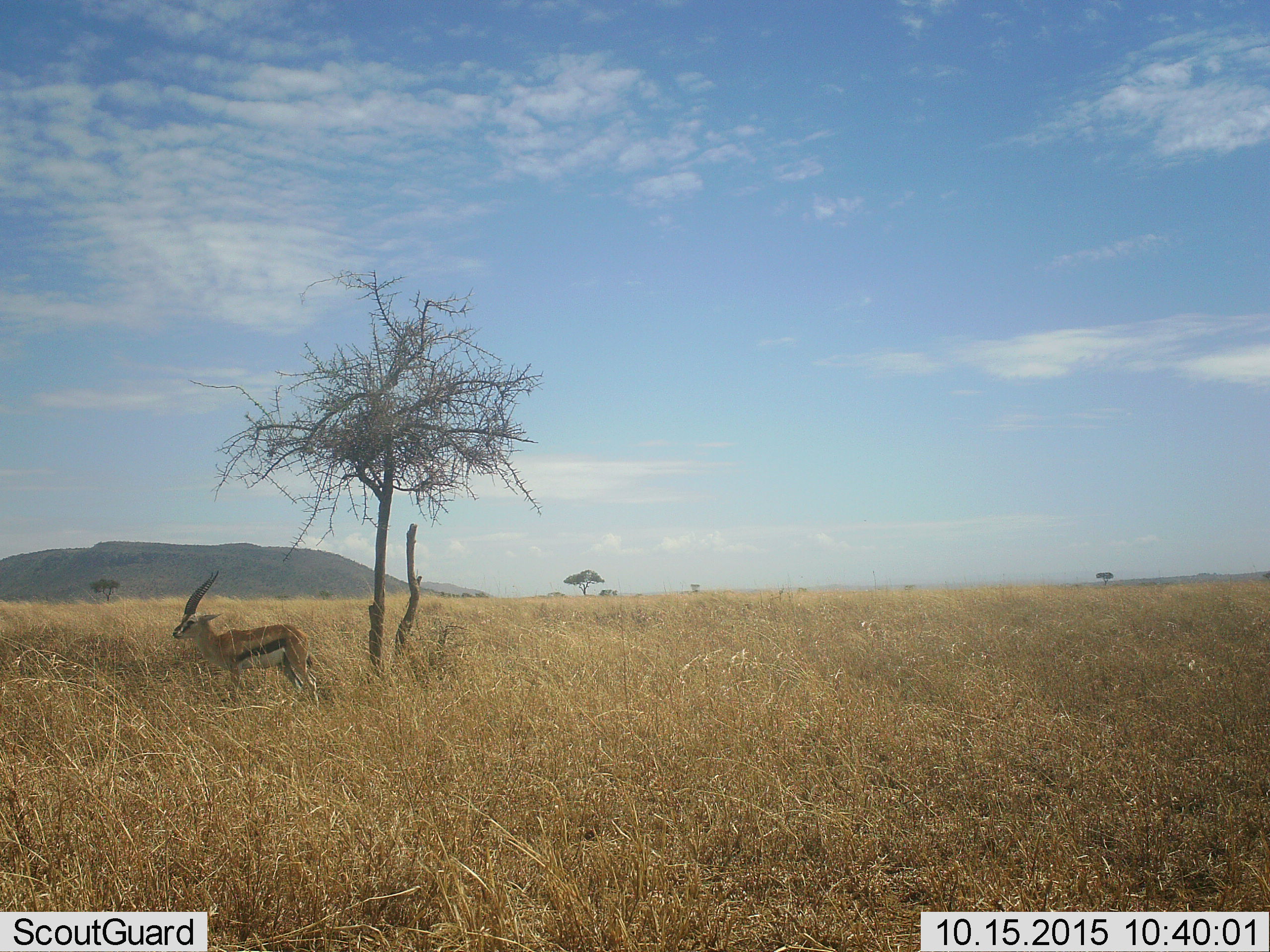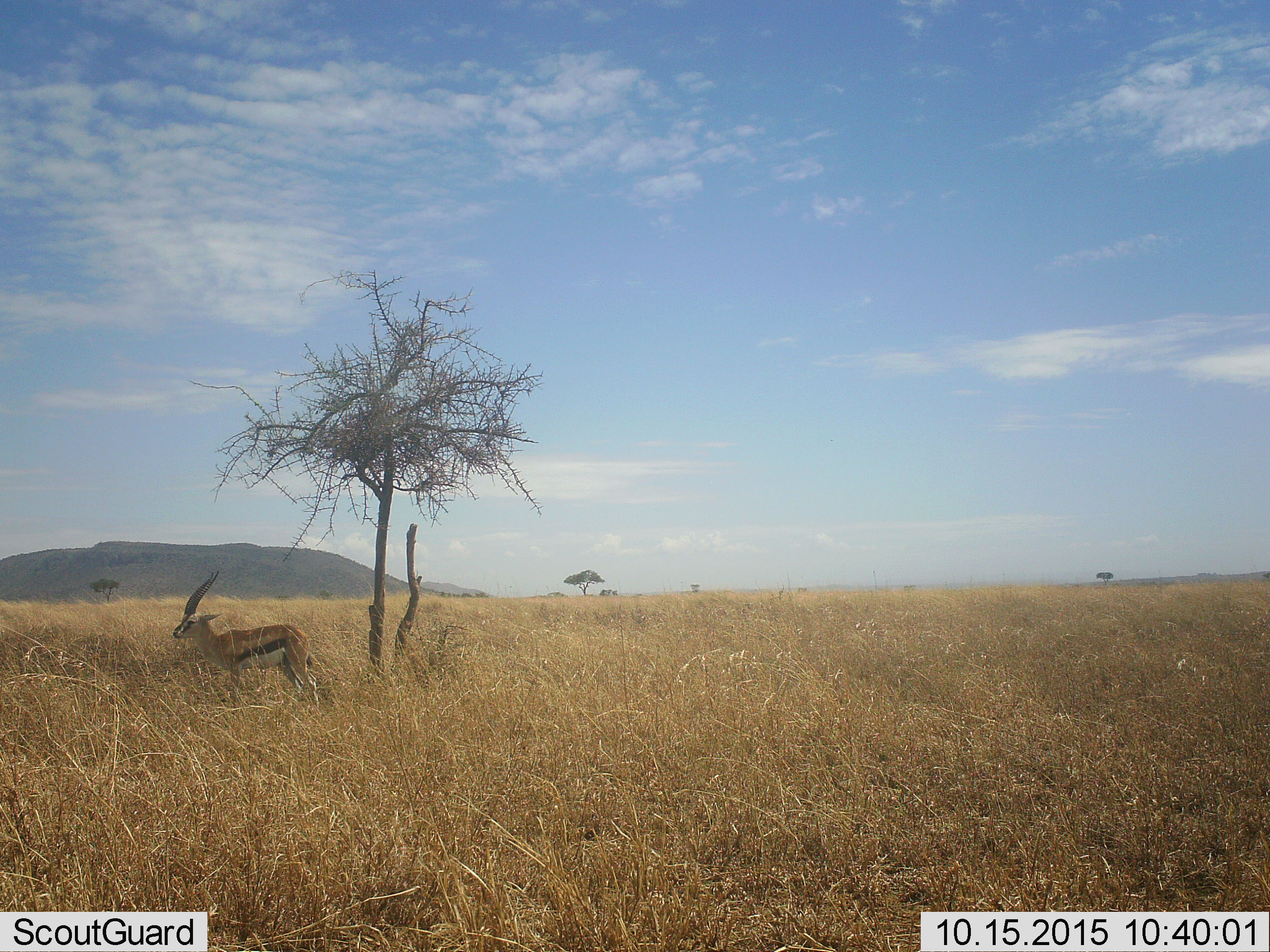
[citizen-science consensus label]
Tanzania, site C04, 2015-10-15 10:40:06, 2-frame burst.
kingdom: Animalia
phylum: Chordata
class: Mammalia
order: Artiodactyla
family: Bovidae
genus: Eudorcas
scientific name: Eudorcas thomsonii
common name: thomson's gazelle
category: gazellethomsons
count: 1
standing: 94%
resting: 0%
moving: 6%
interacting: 0%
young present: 0%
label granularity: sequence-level